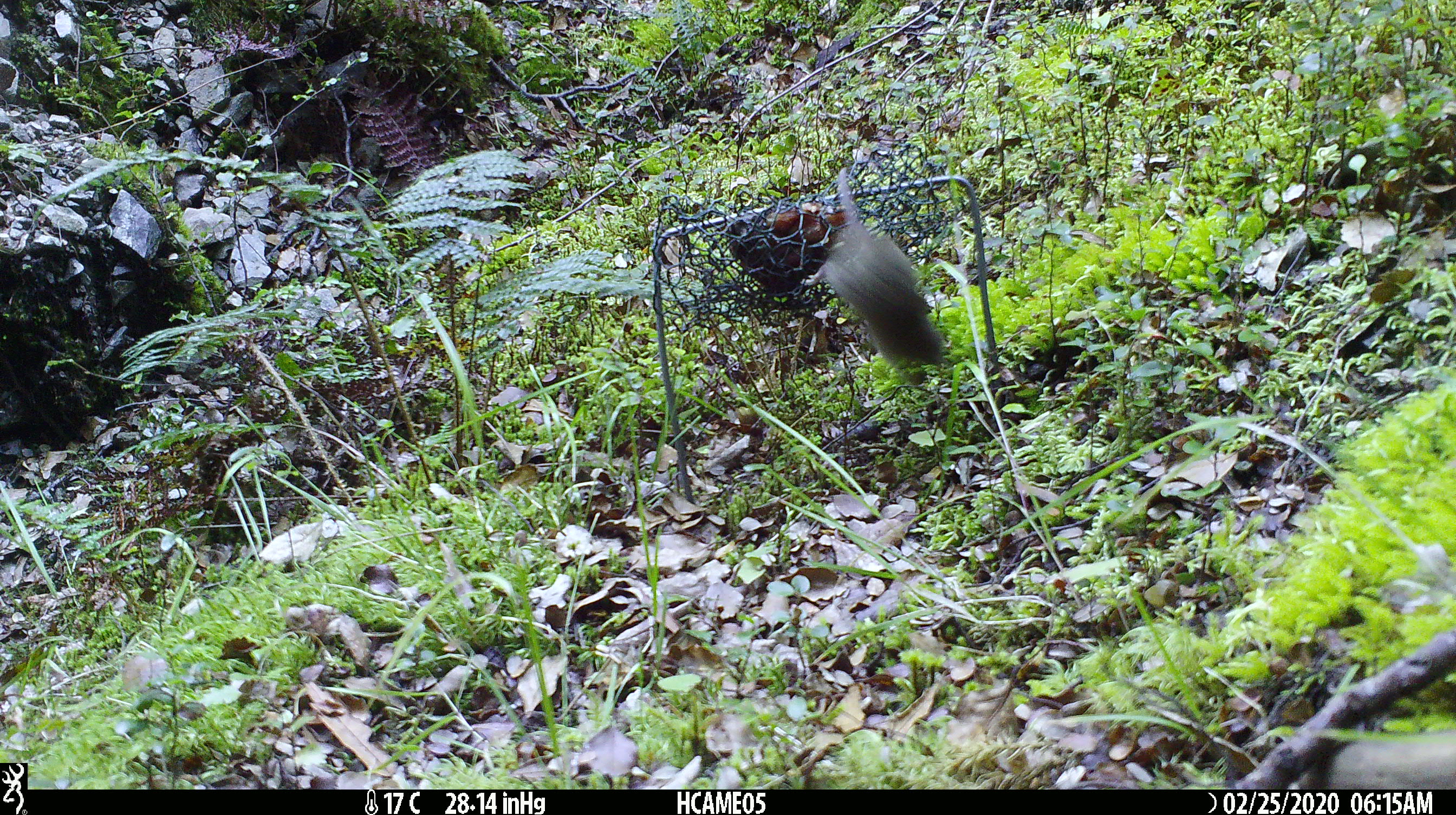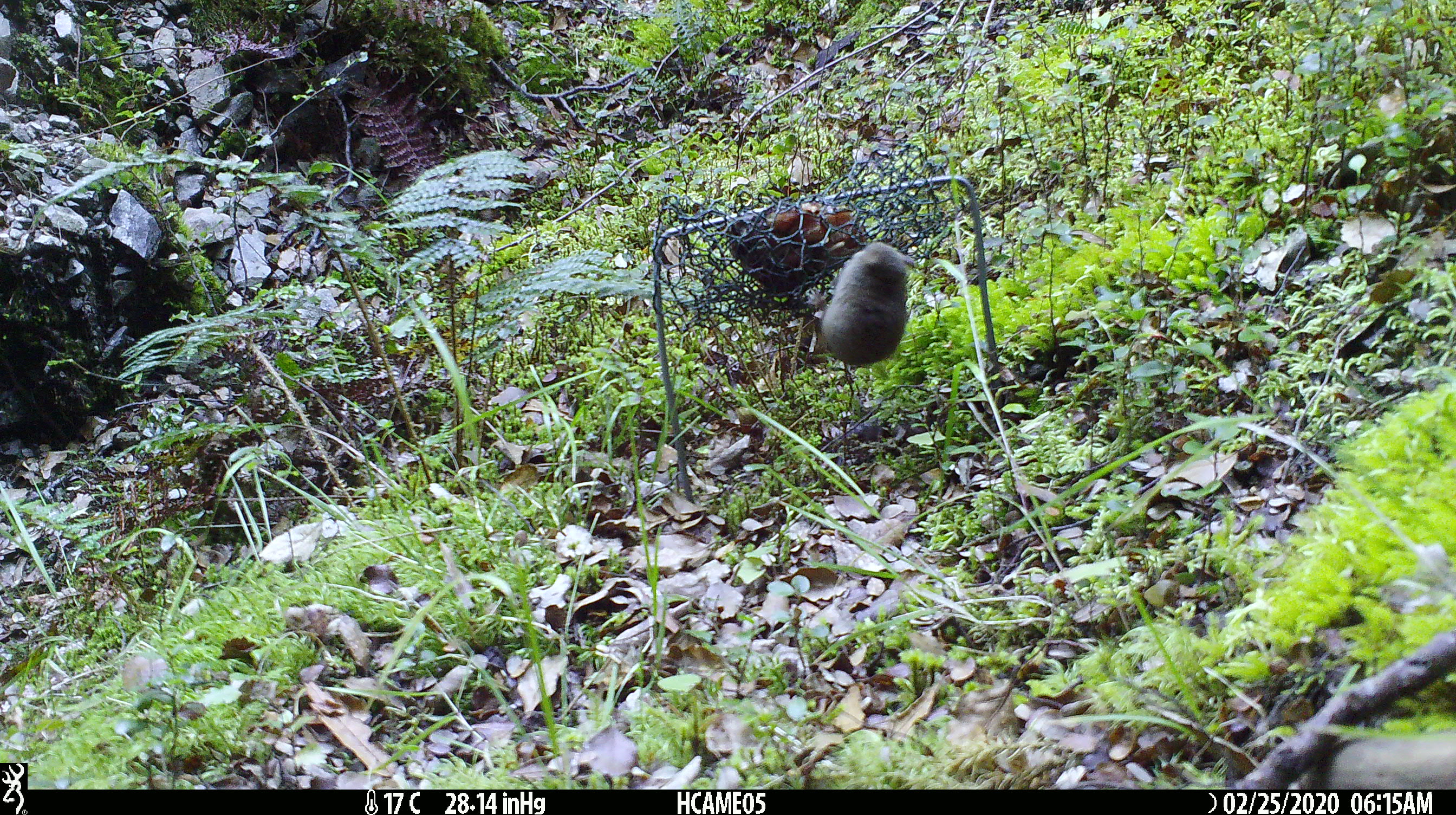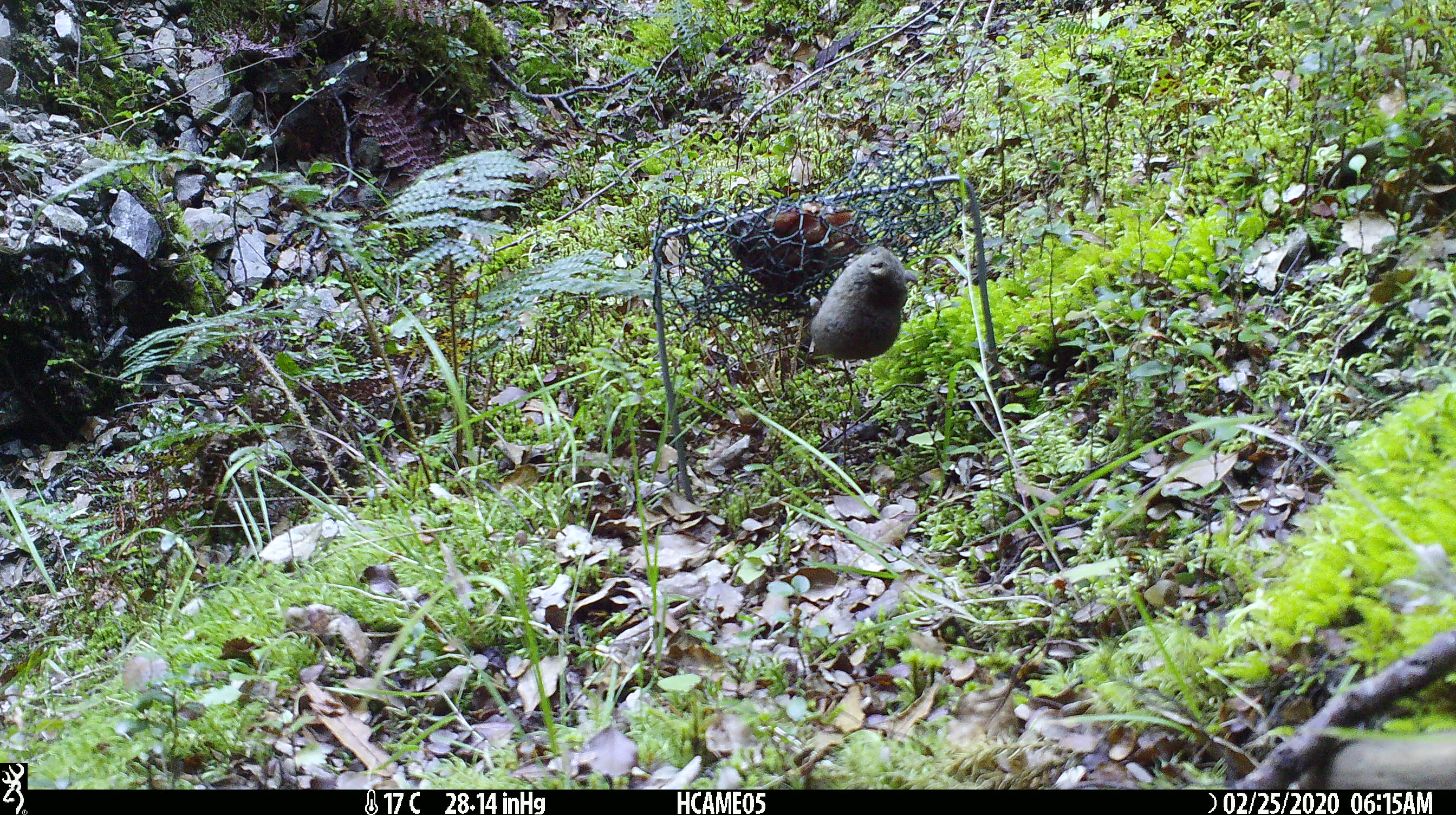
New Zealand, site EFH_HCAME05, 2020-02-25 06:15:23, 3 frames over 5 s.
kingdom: Animalia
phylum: Chordata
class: Mammalia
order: Rodentia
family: Muridae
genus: Mus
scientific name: Mus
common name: mouse